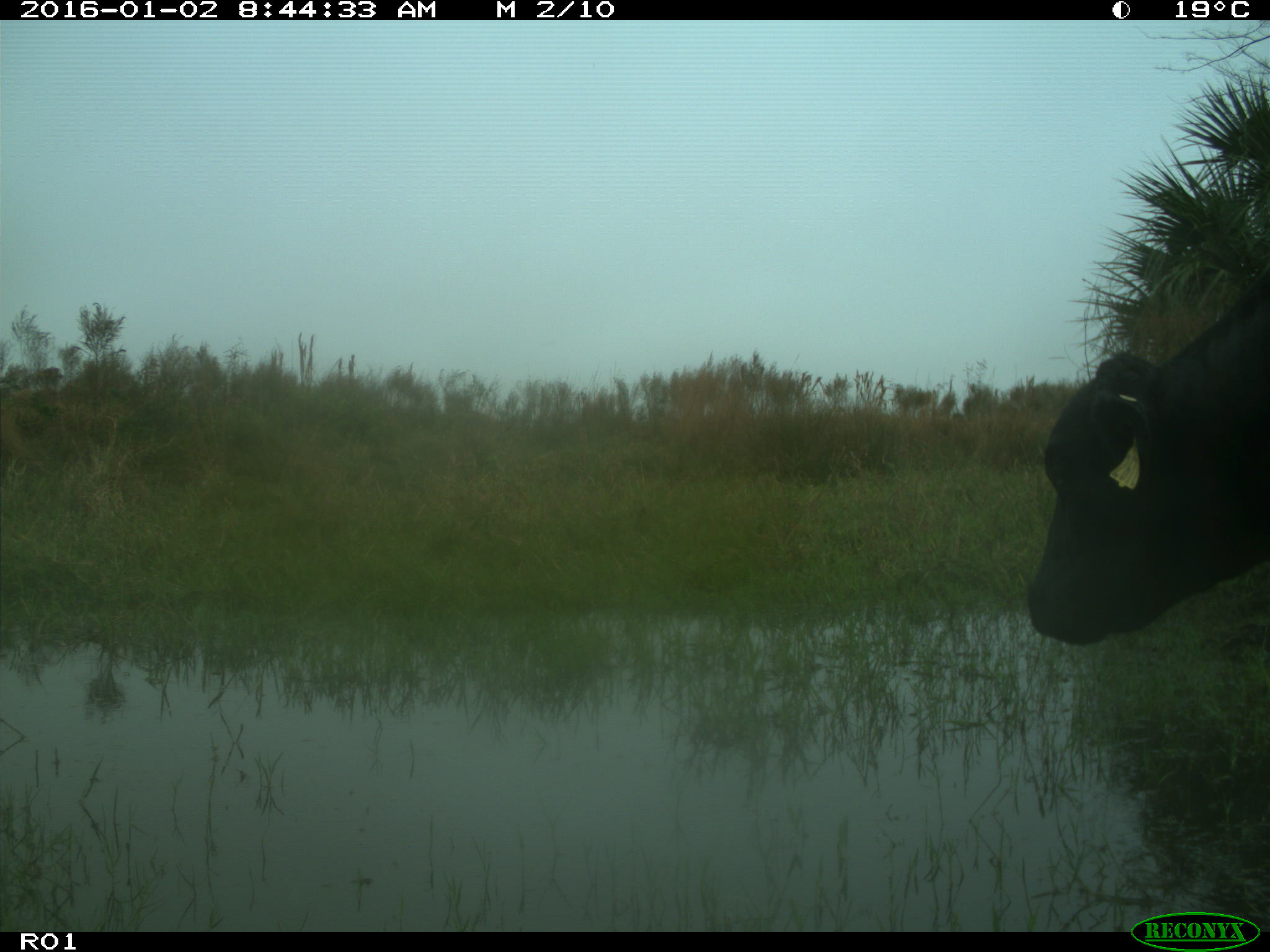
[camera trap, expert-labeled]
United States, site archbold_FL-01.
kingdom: Animalia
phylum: Chordata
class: Mammalia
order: Artiodactyla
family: Bovidae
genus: Bos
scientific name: Bos taurus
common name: domestic cow